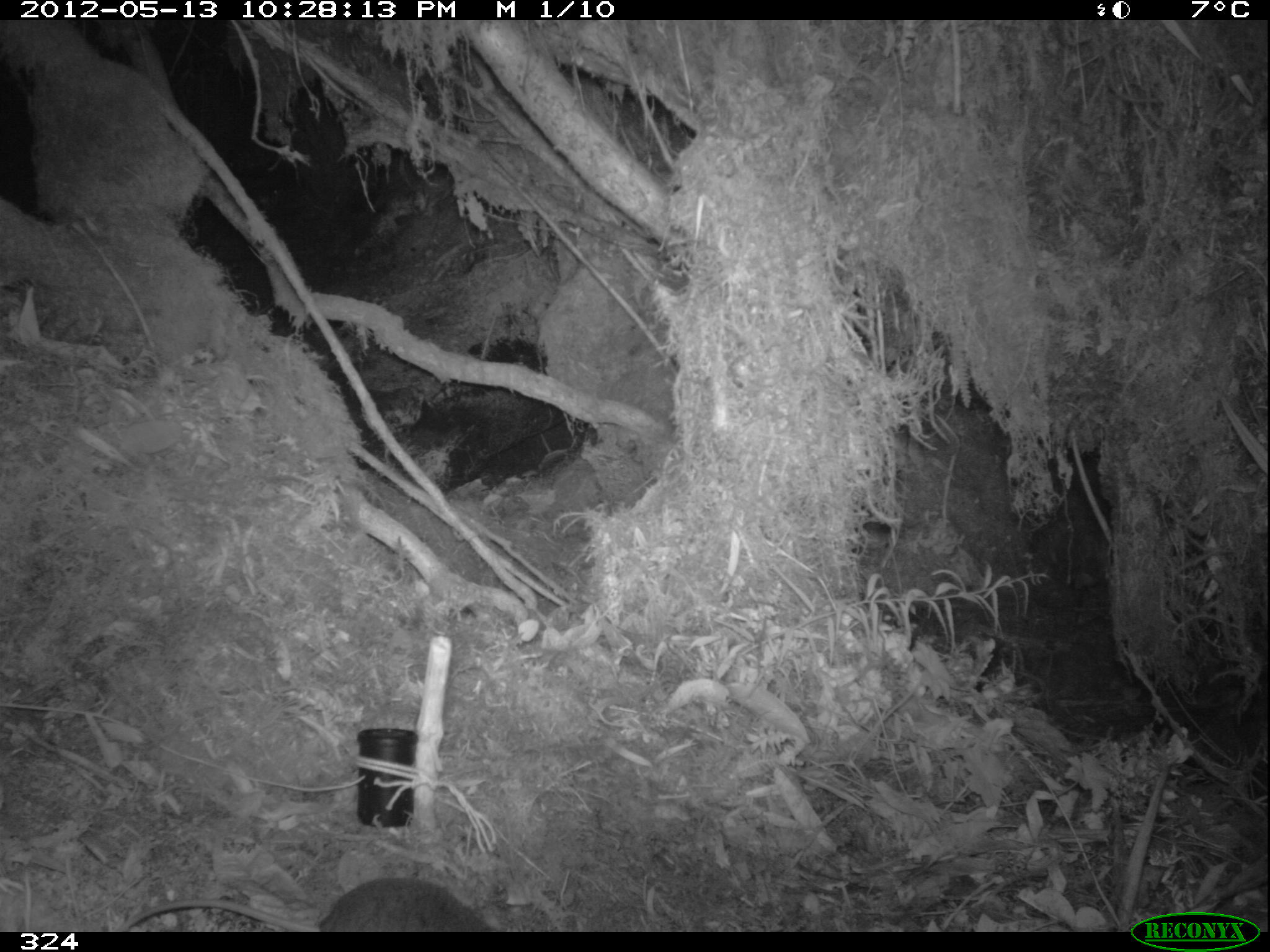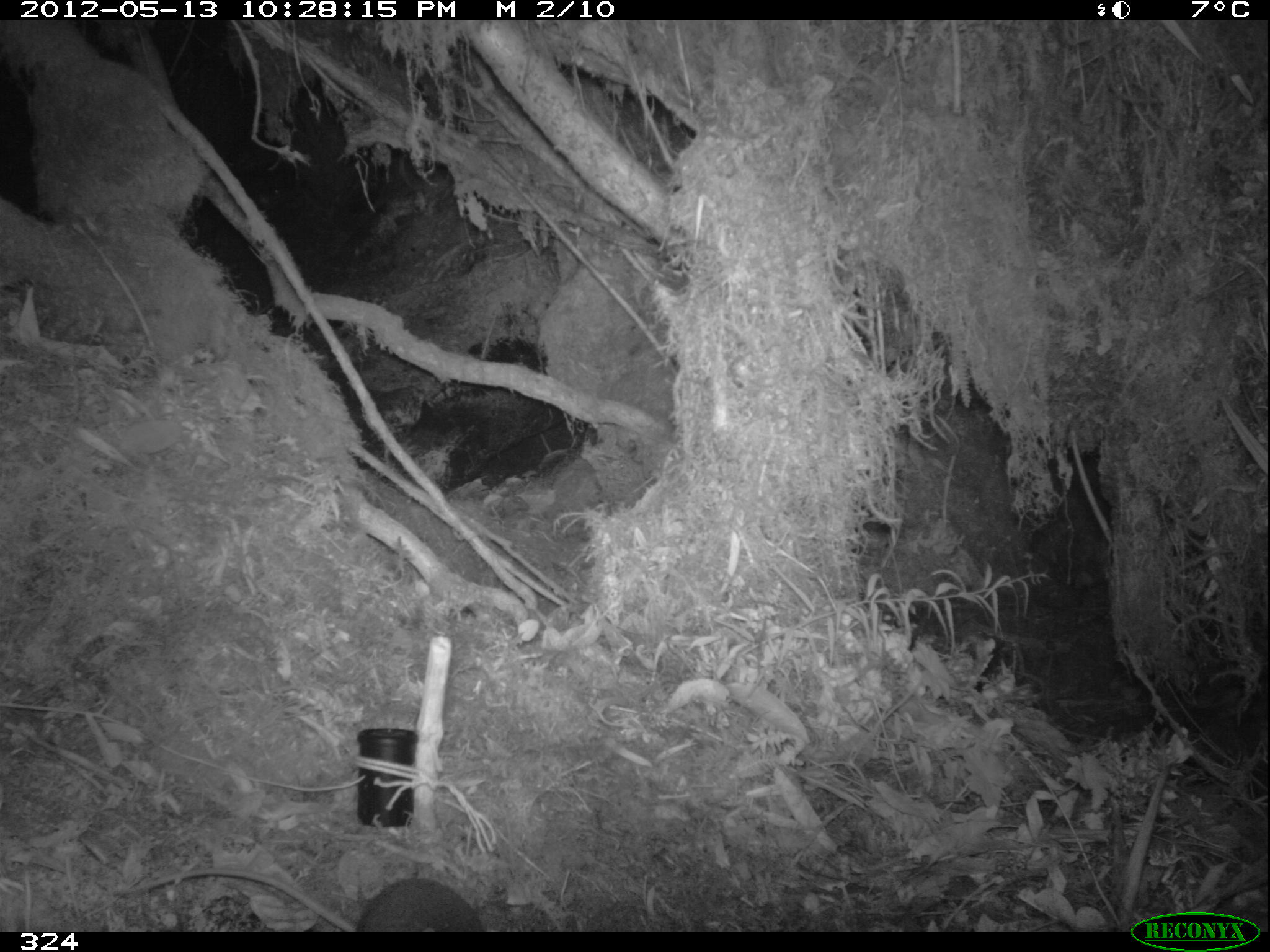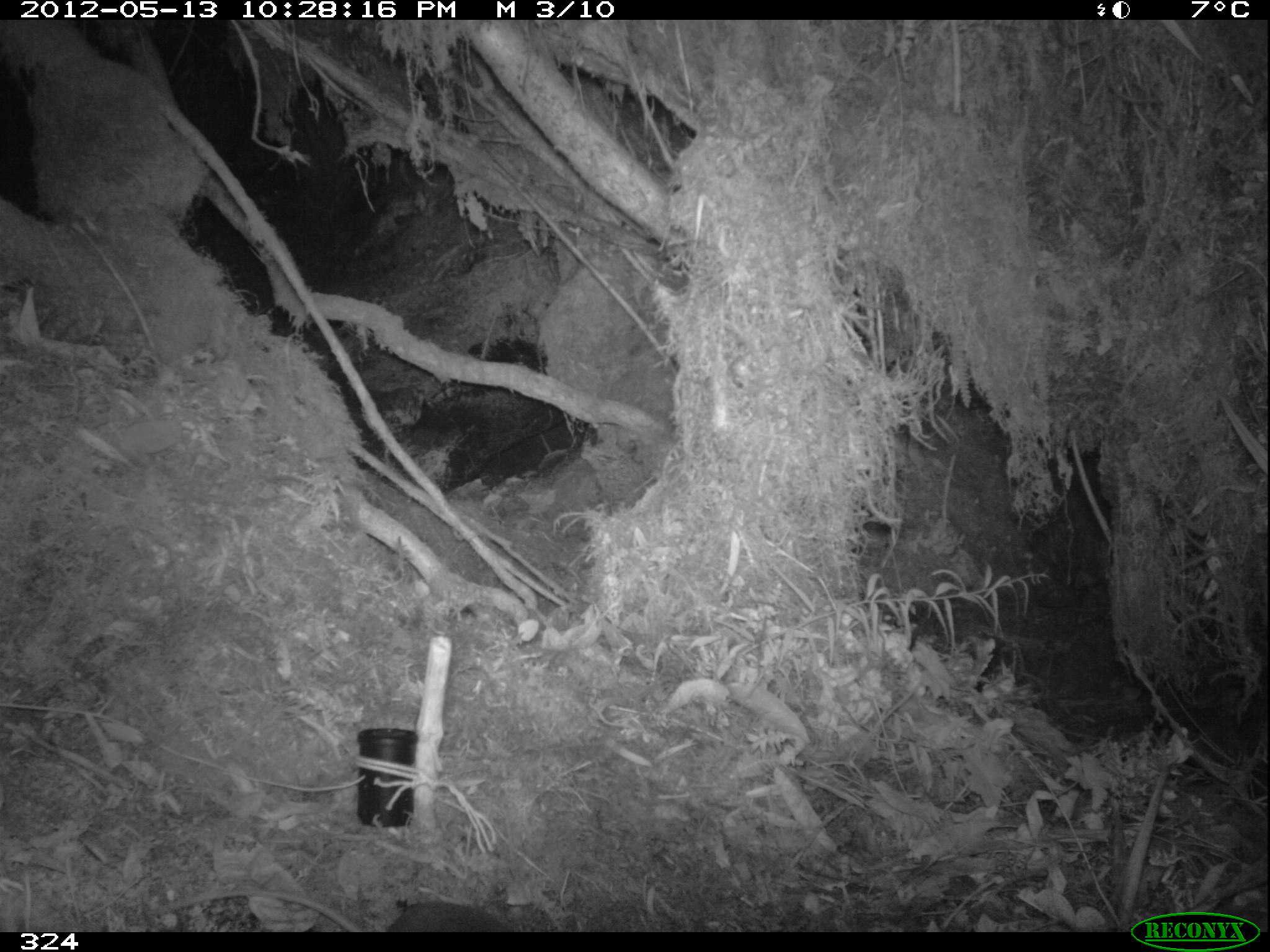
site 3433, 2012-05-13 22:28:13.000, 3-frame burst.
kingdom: Animalia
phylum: Chordata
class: Mammalia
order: Rodentia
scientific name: Rodentia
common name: rodents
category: unknown rodent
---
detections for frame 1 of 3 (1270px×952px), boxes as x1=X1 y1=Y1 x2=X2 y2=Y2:
unknown rodent: x1=116 y1=877 x2=495 y2=932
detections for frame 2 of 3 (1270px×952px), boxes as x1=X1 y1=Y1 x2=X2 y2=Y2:
unknown rodent: x1=119 y1=865 x2=487 y2=932